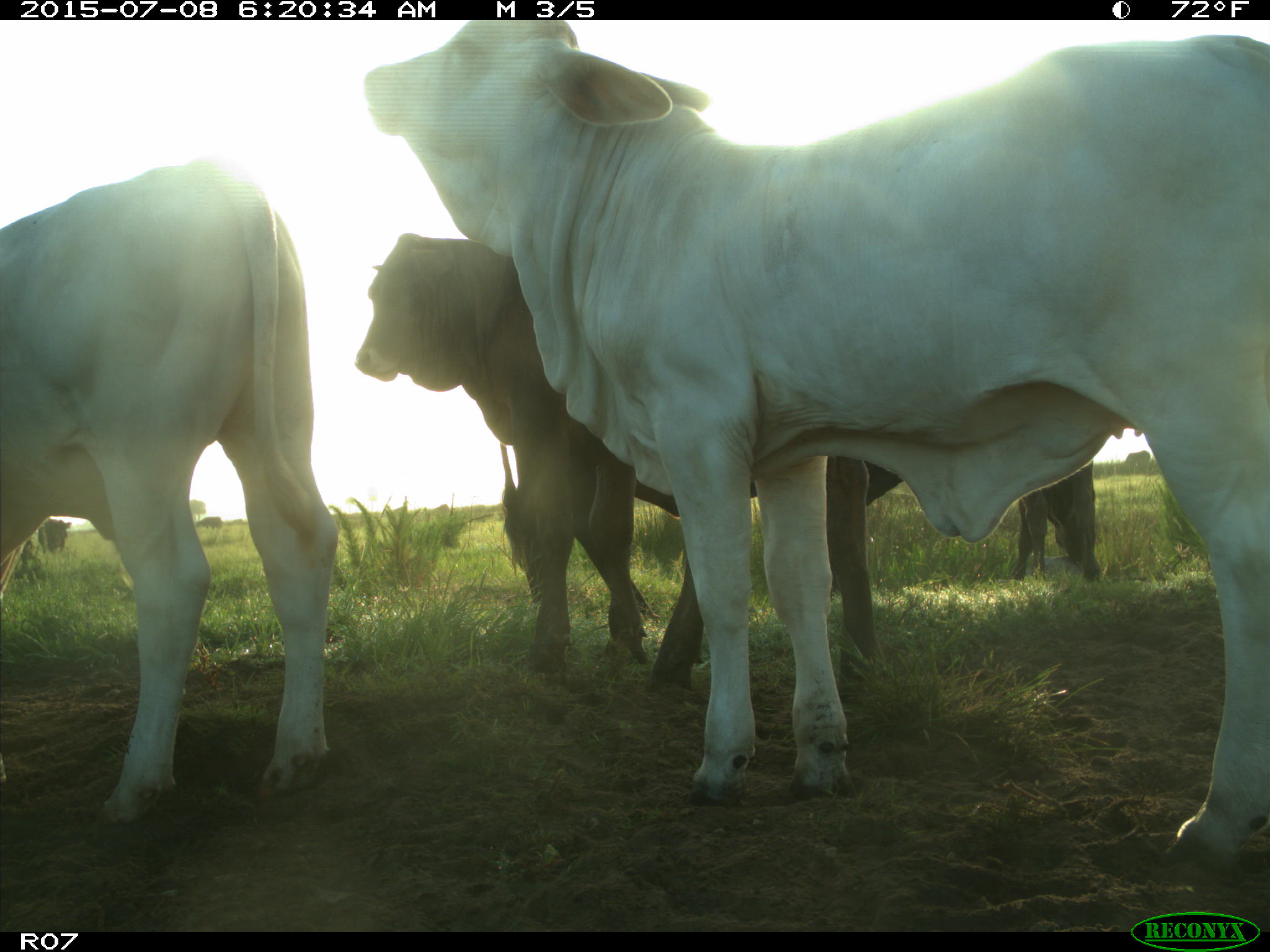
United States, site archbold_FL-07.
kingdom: Animalia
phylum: Chordata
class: Mammalia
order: Artiodactyla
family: Bovidae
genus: Bos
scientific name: Bos taurus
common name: domestic cow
Bos taurus (domestic cow).